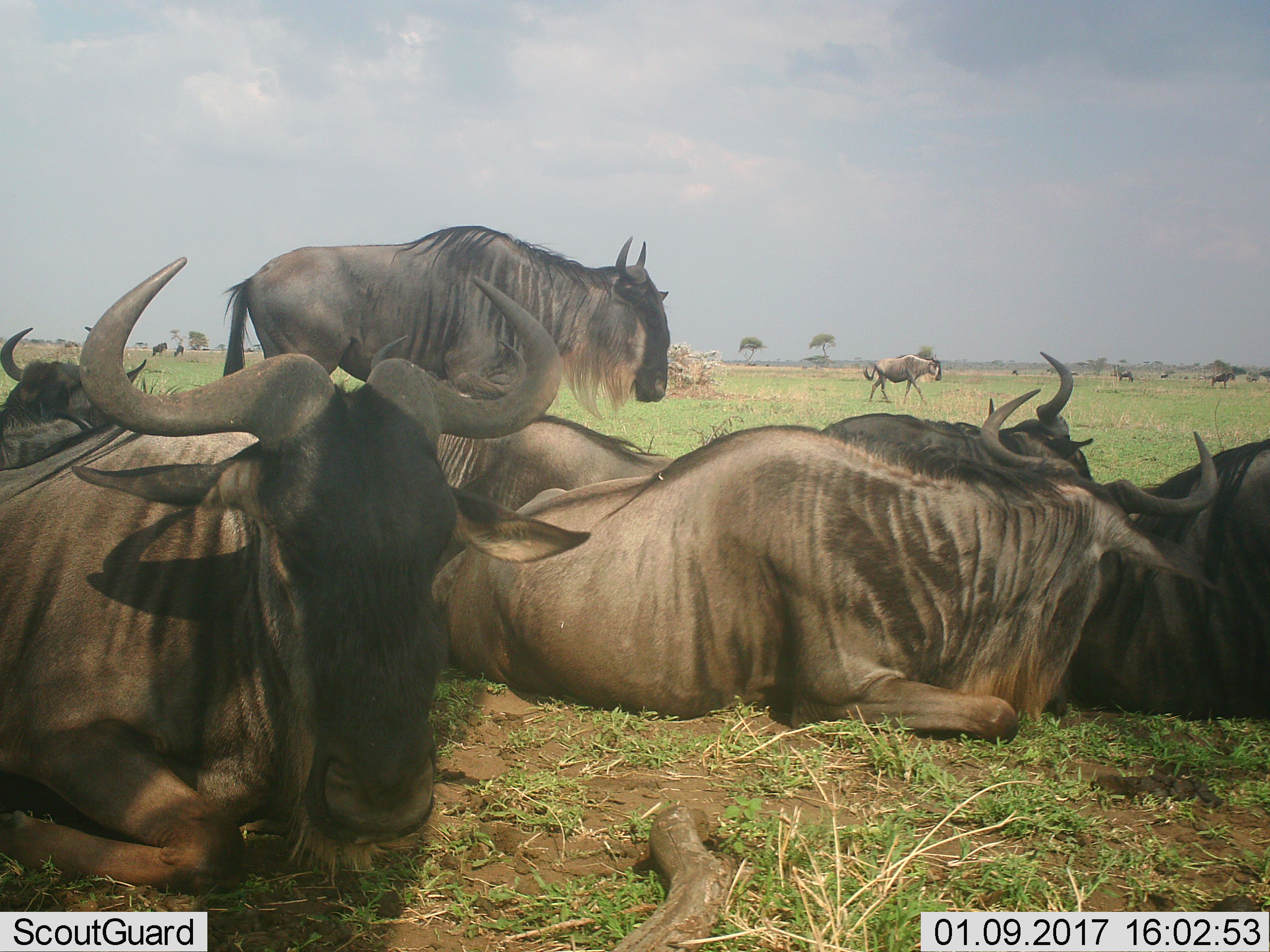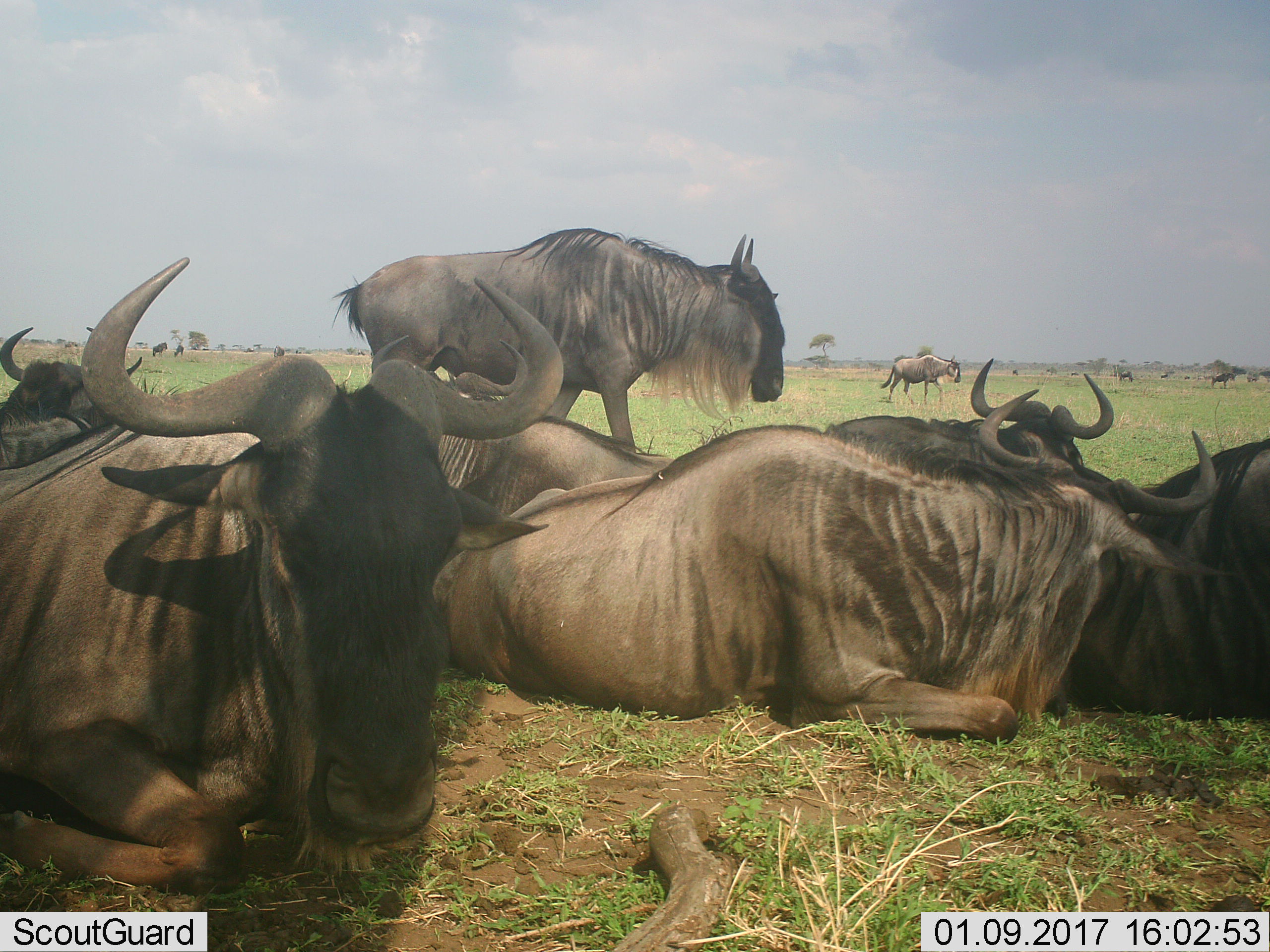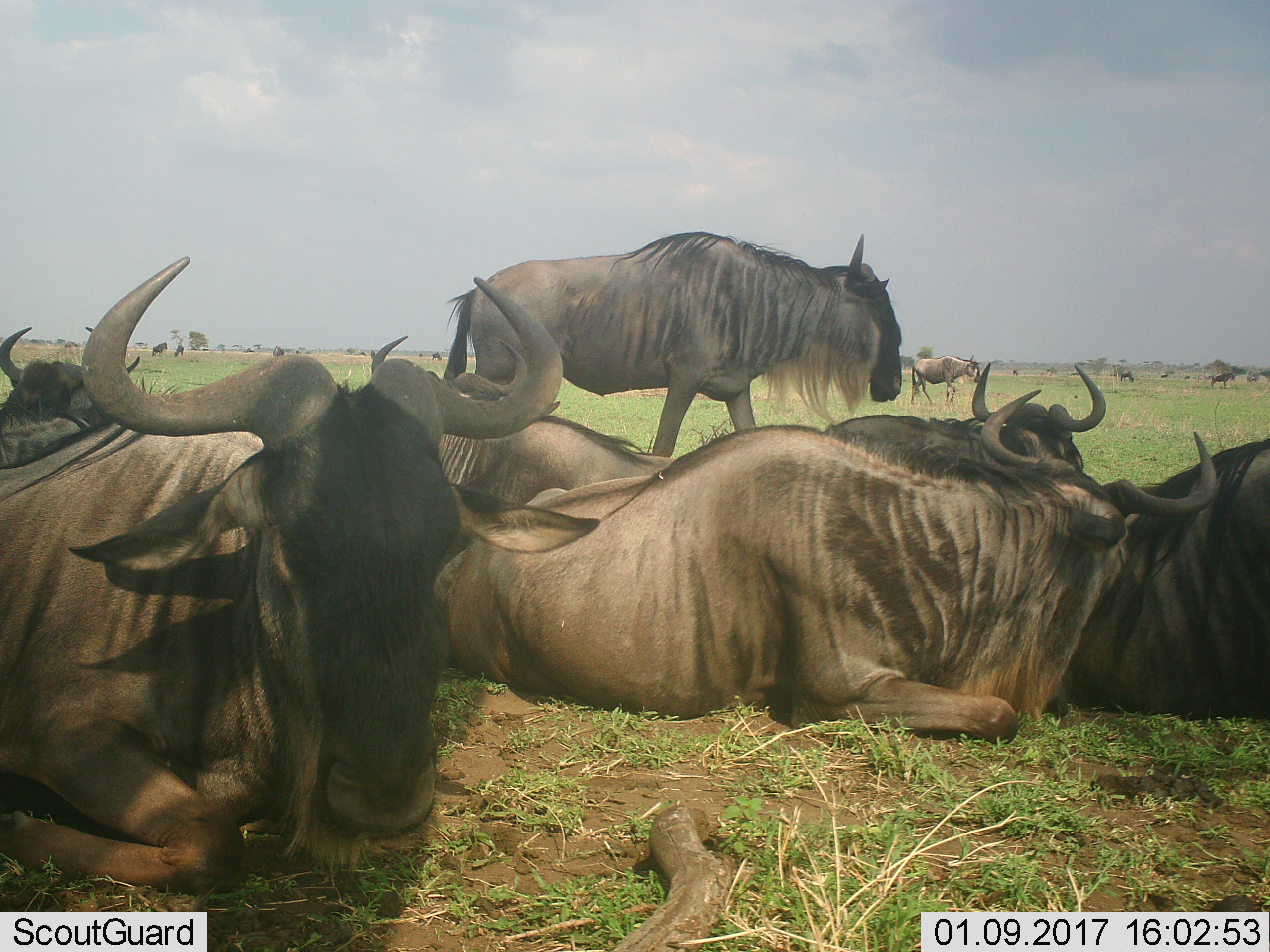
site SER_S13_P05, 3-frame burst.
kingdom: Animalia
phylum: Chordata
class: Mammalia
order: Artiodactyla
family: Bovidae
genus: Connochaetes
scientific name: Connochaetes taurinus taurinus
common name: blue wildebeest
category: wildebeestblue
Wildebeestblue (blue wildebeest) (Connochaetes taurinus taurinus), count 11-50. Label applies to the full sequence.